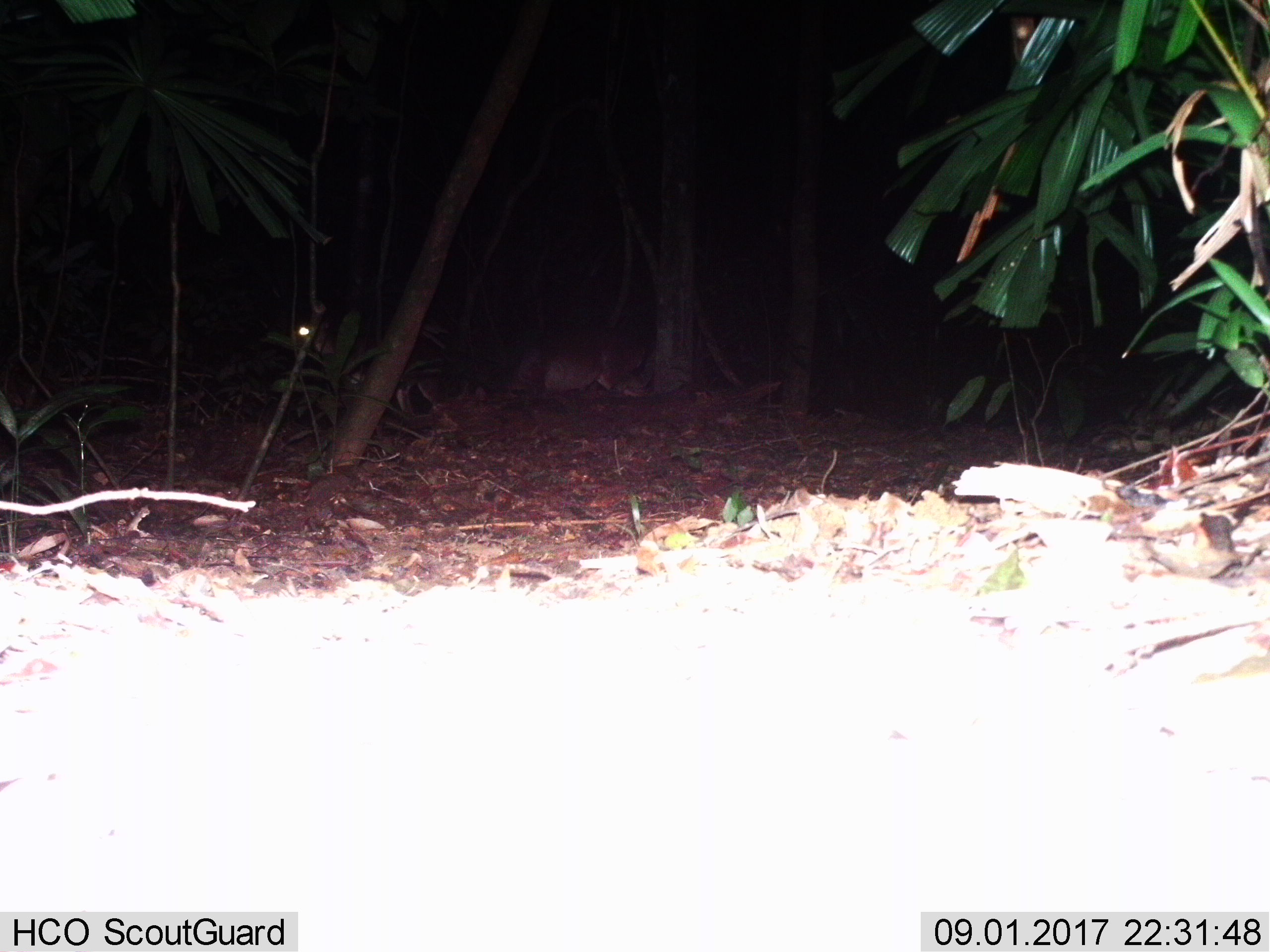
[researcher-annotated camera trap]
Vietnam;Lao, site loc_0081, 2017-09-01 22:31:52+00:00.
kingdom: Animalia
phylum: Chordata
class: Mammalia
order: Artiodactyla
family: Cervidae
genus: Muntiacus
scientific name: Muntiacus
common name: muntjacs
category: unidentified muntjac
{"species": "unidentified muntjac (muntjacs) (Muntiacus)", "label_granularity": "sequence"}